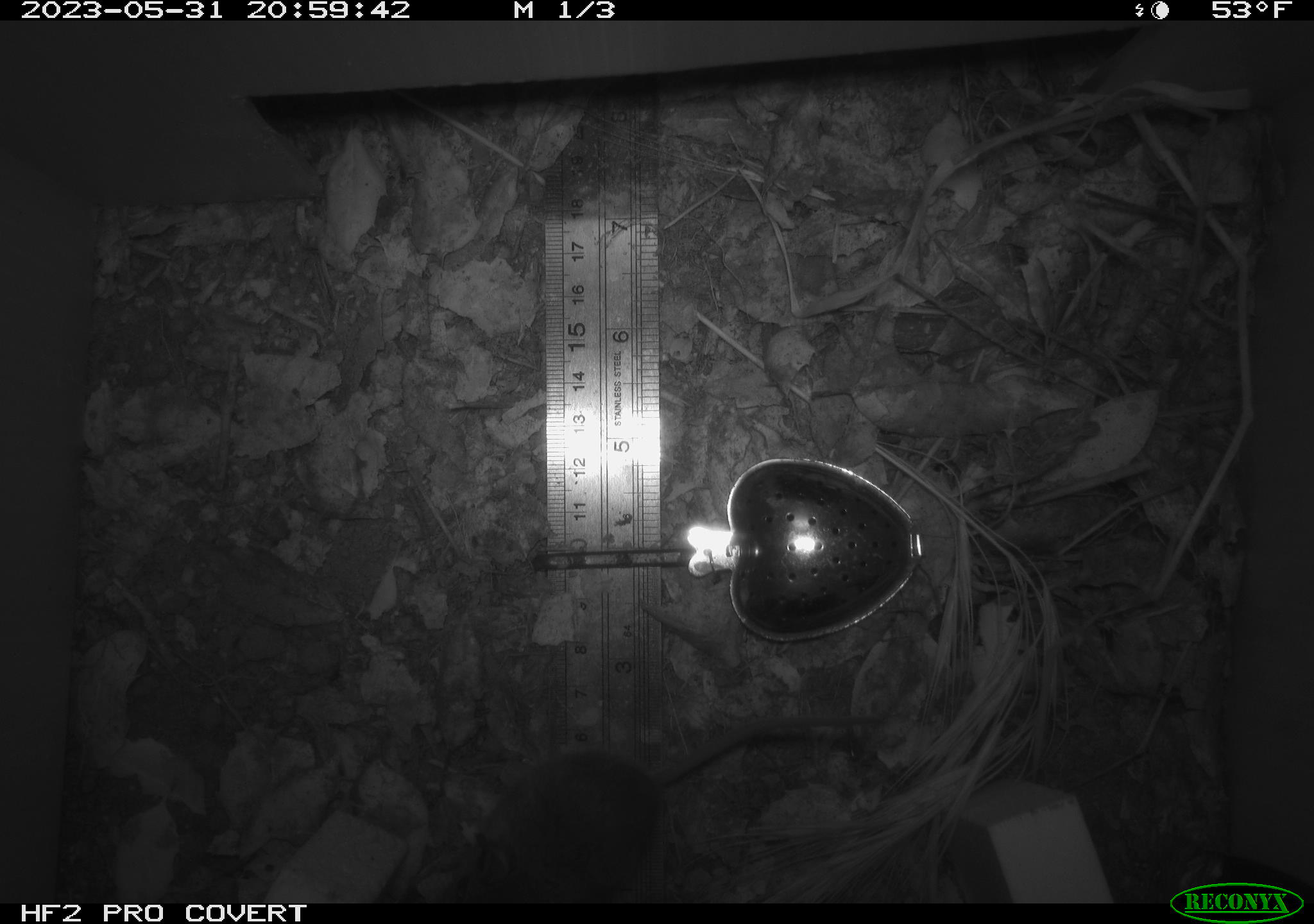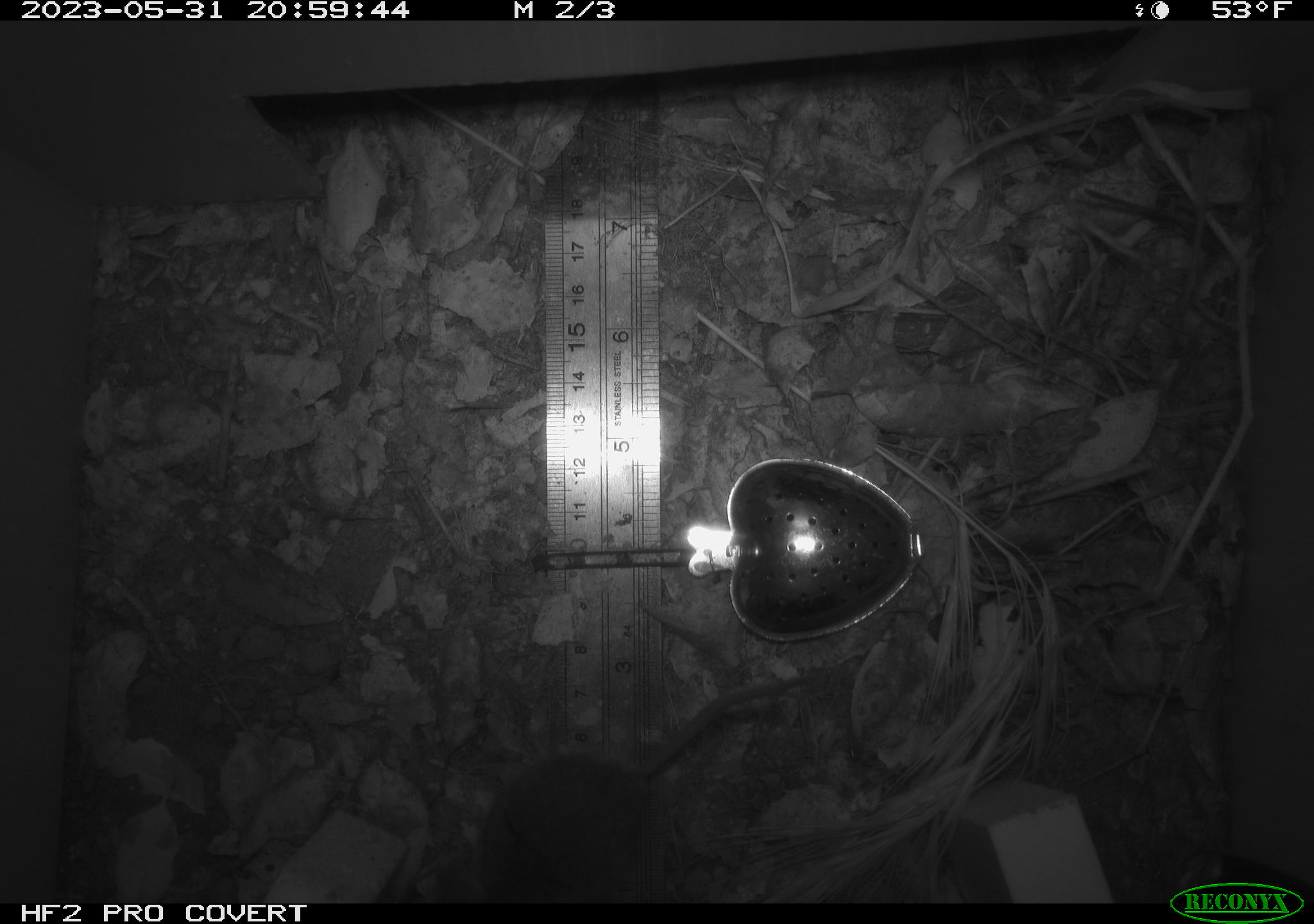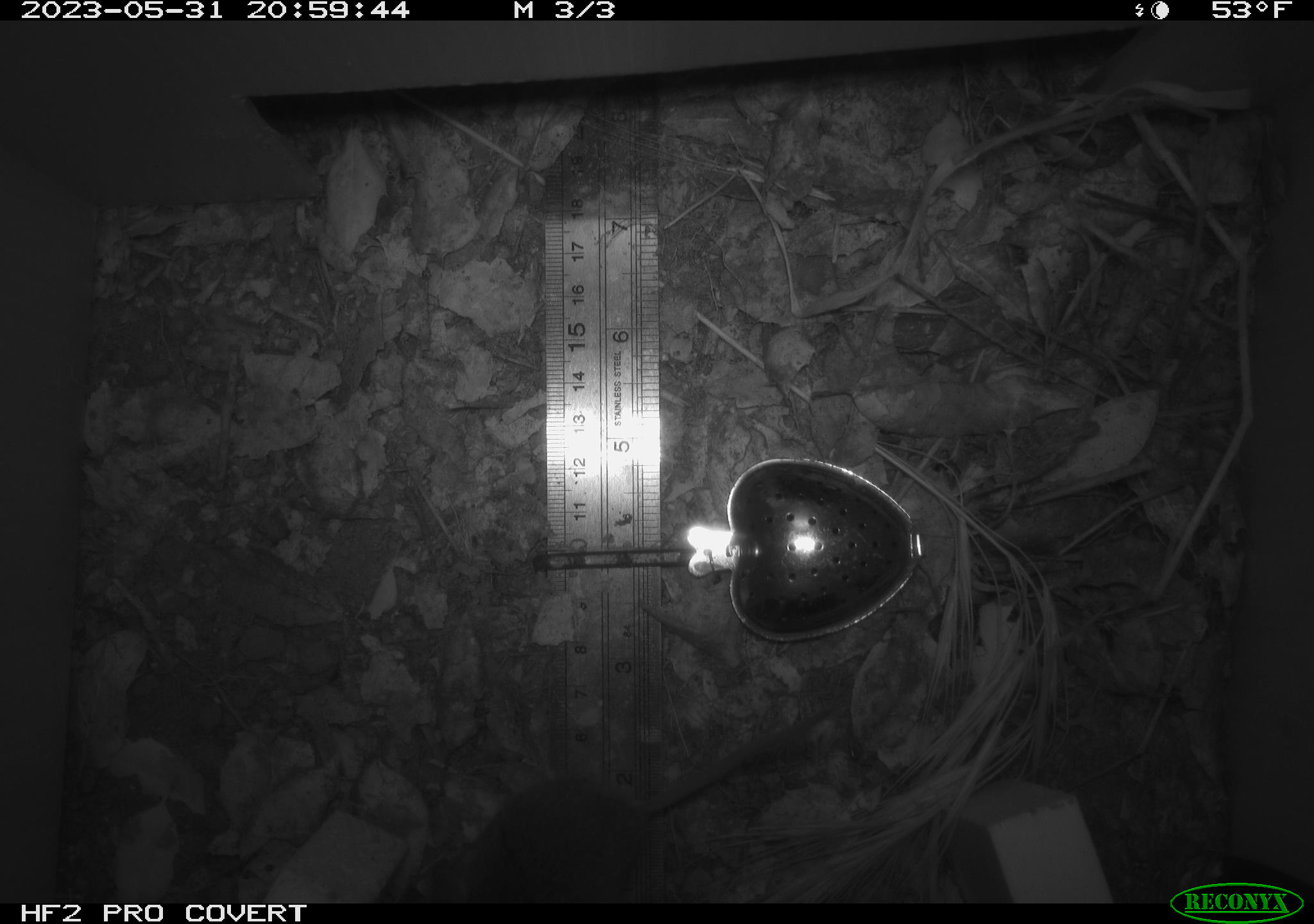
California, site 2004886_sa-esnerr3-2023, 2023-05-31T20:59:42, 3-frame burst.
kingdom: Animalia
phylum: Chordata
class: Mammalia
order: Rodentia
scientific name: Rodentia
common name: mouse species